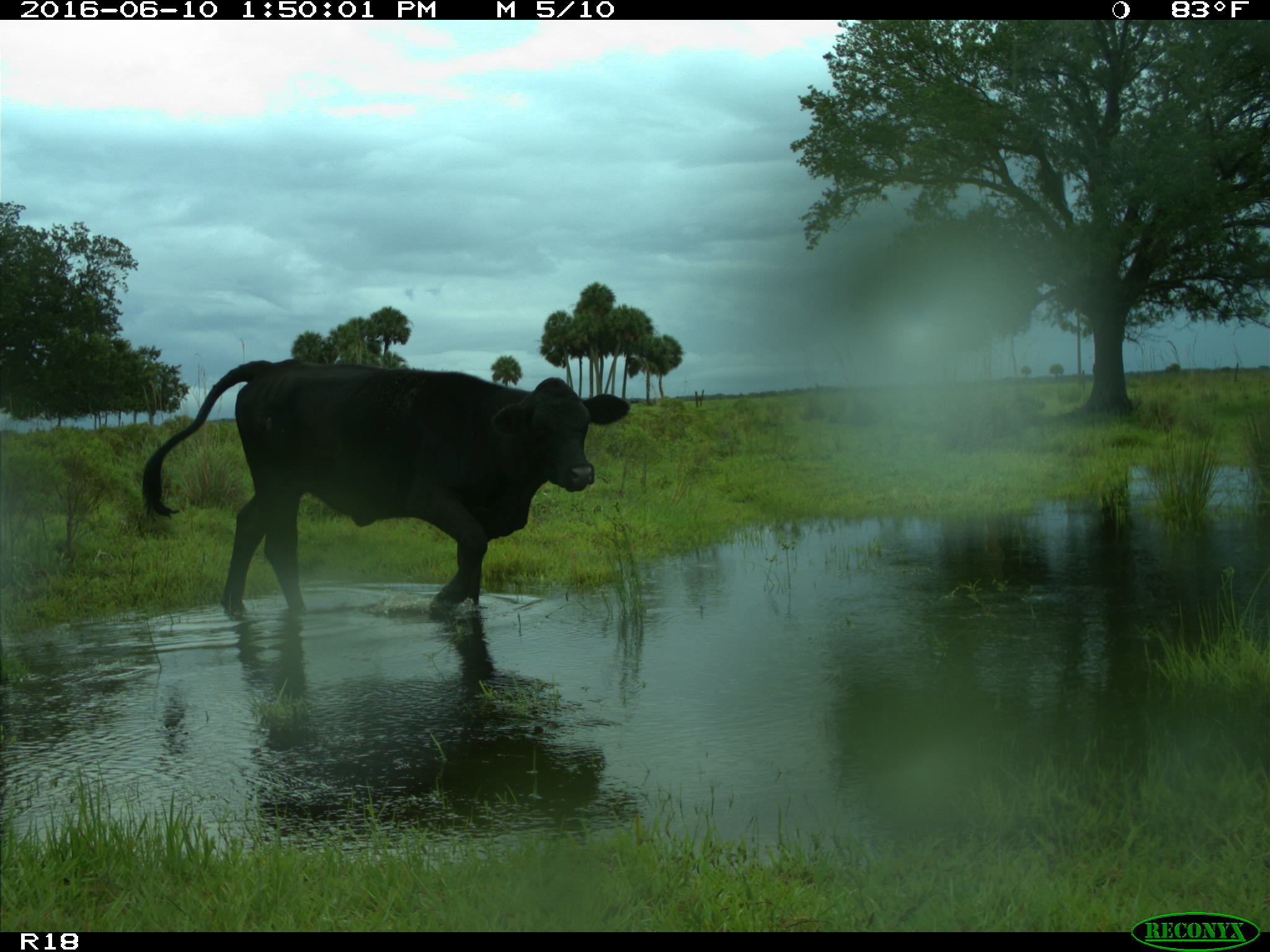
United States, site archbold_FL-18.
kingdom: Animalia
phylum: Chordata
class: Mammalia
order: Artiodactyla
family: Bovidae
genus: Bos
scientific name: Bos taurus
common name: domestic cow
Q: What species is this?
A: Bos taurus (domestic cow).